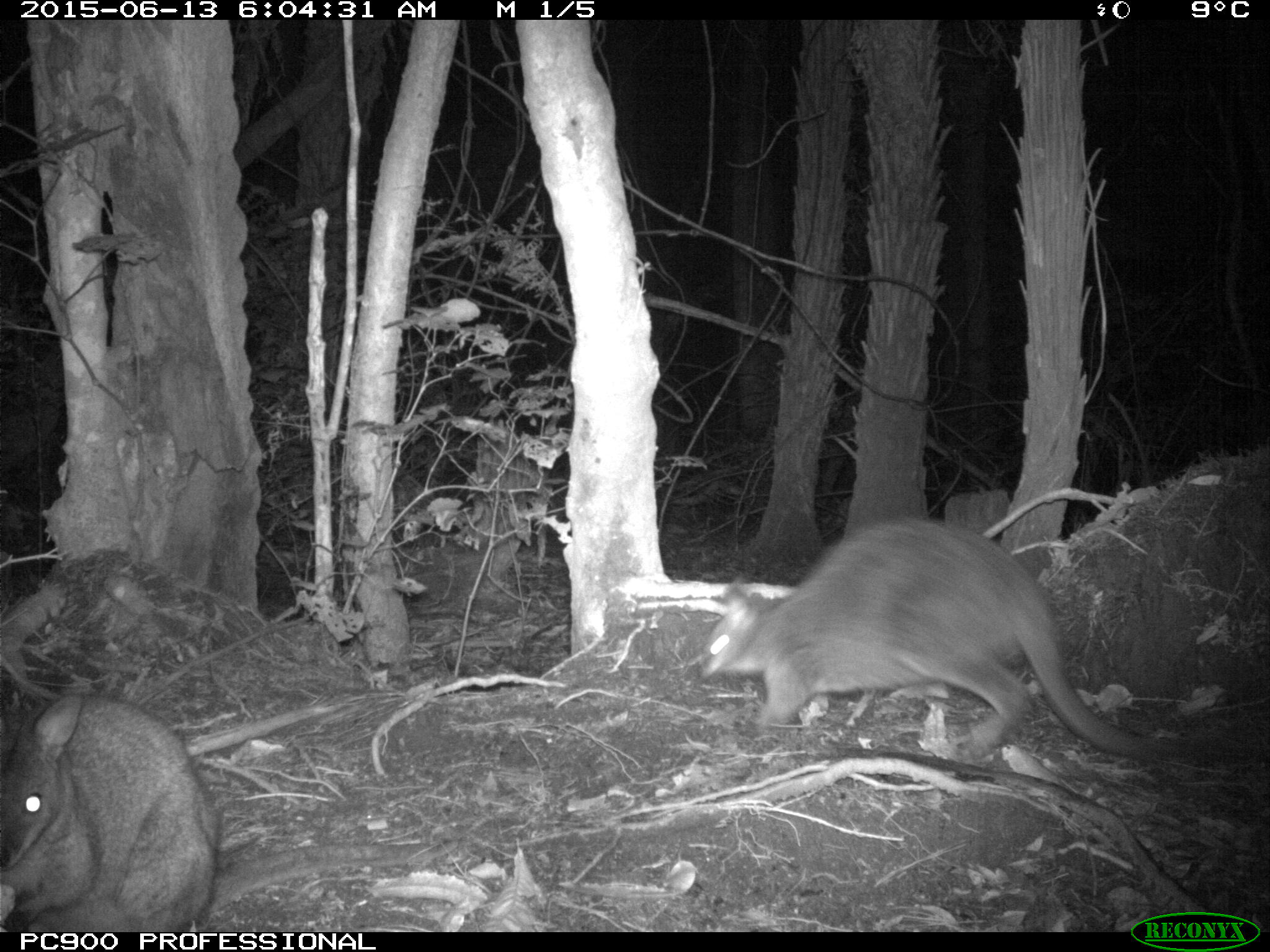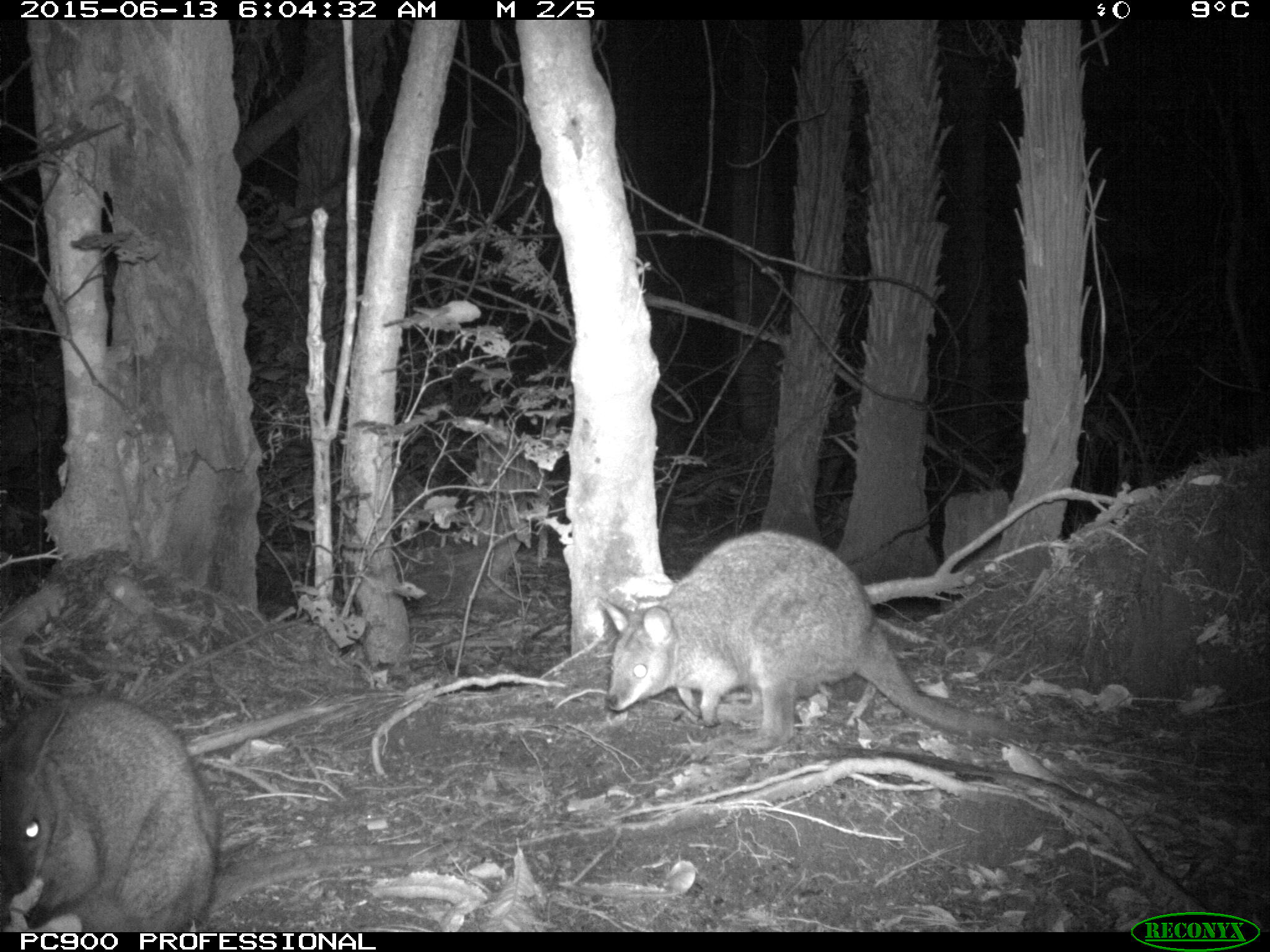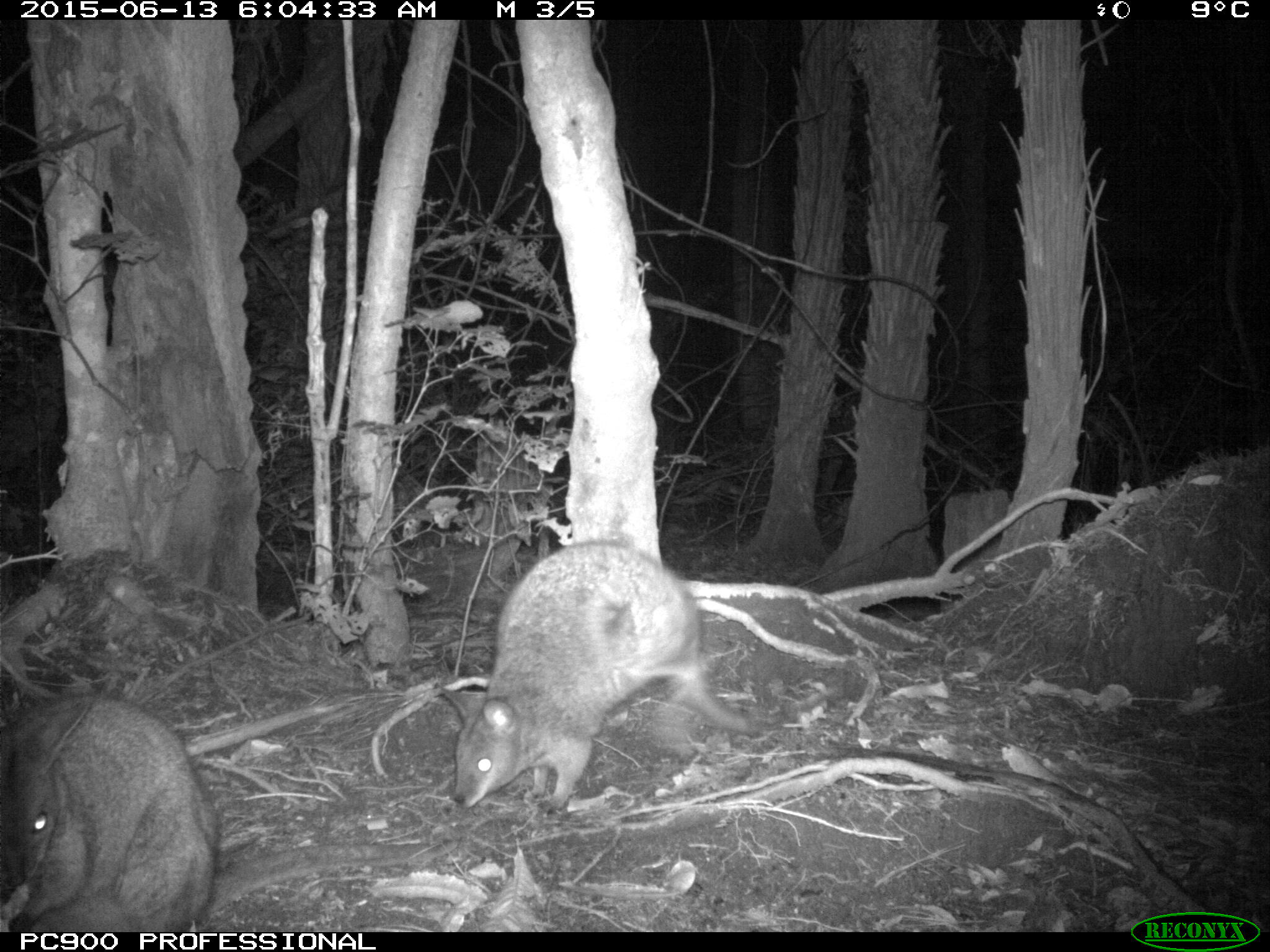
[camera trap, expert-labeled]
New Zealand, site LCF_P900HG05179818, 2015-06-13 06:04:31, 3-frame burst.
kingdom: Animalia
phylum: Chordata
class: Mammalia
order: Diprotodontia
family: Macropodidae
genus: Notamacropus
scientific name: Notamacropus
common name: wallaby